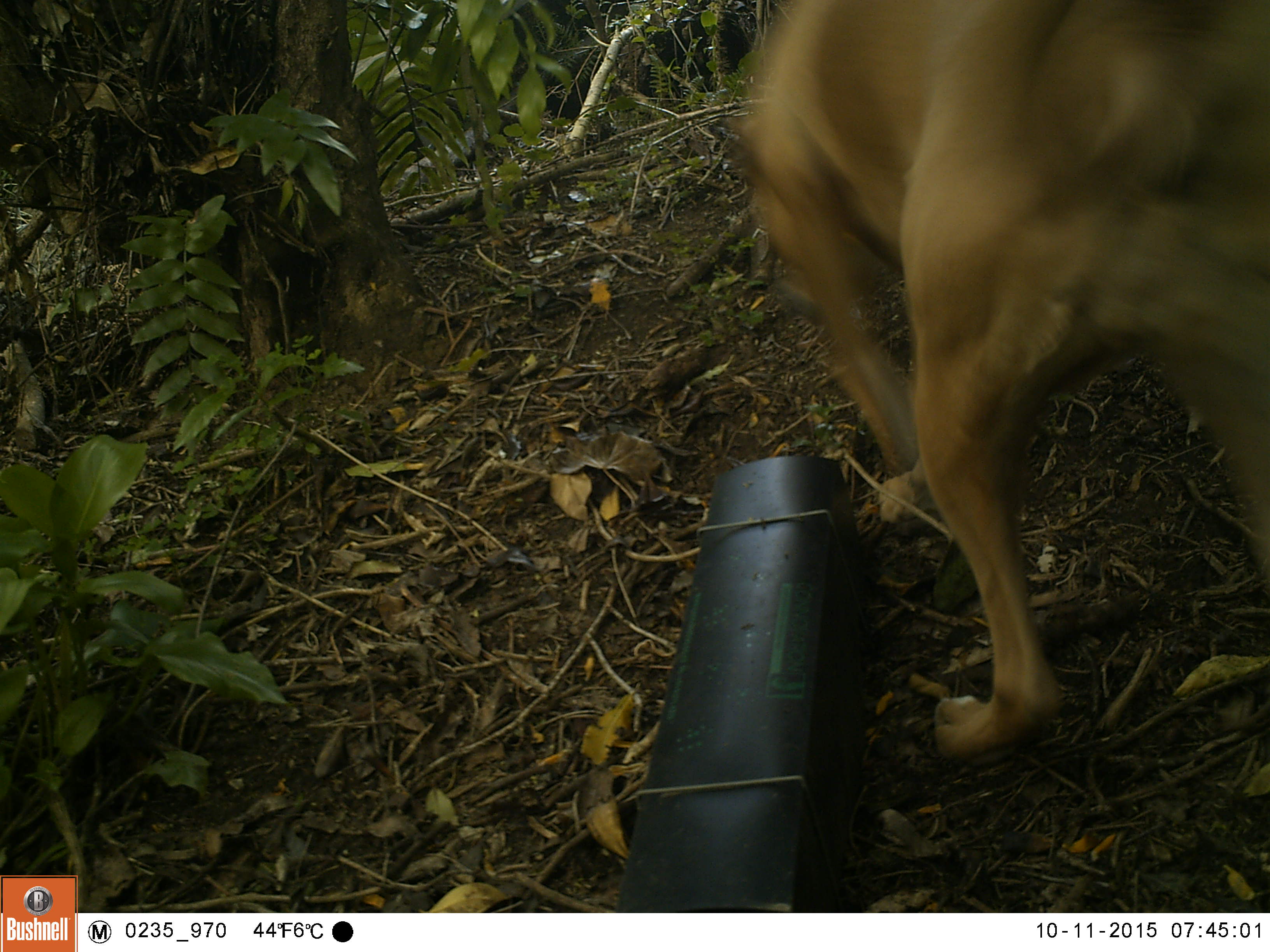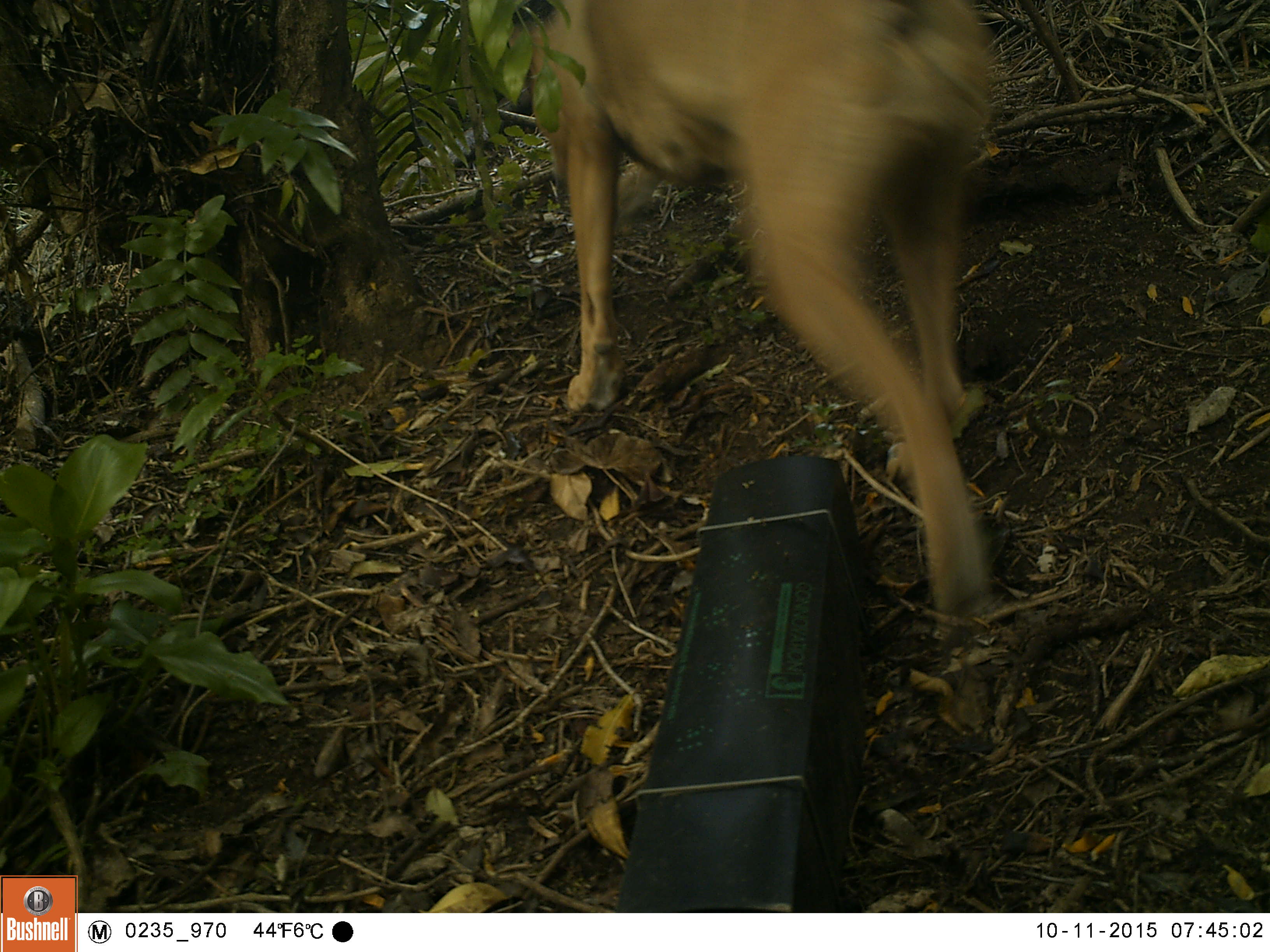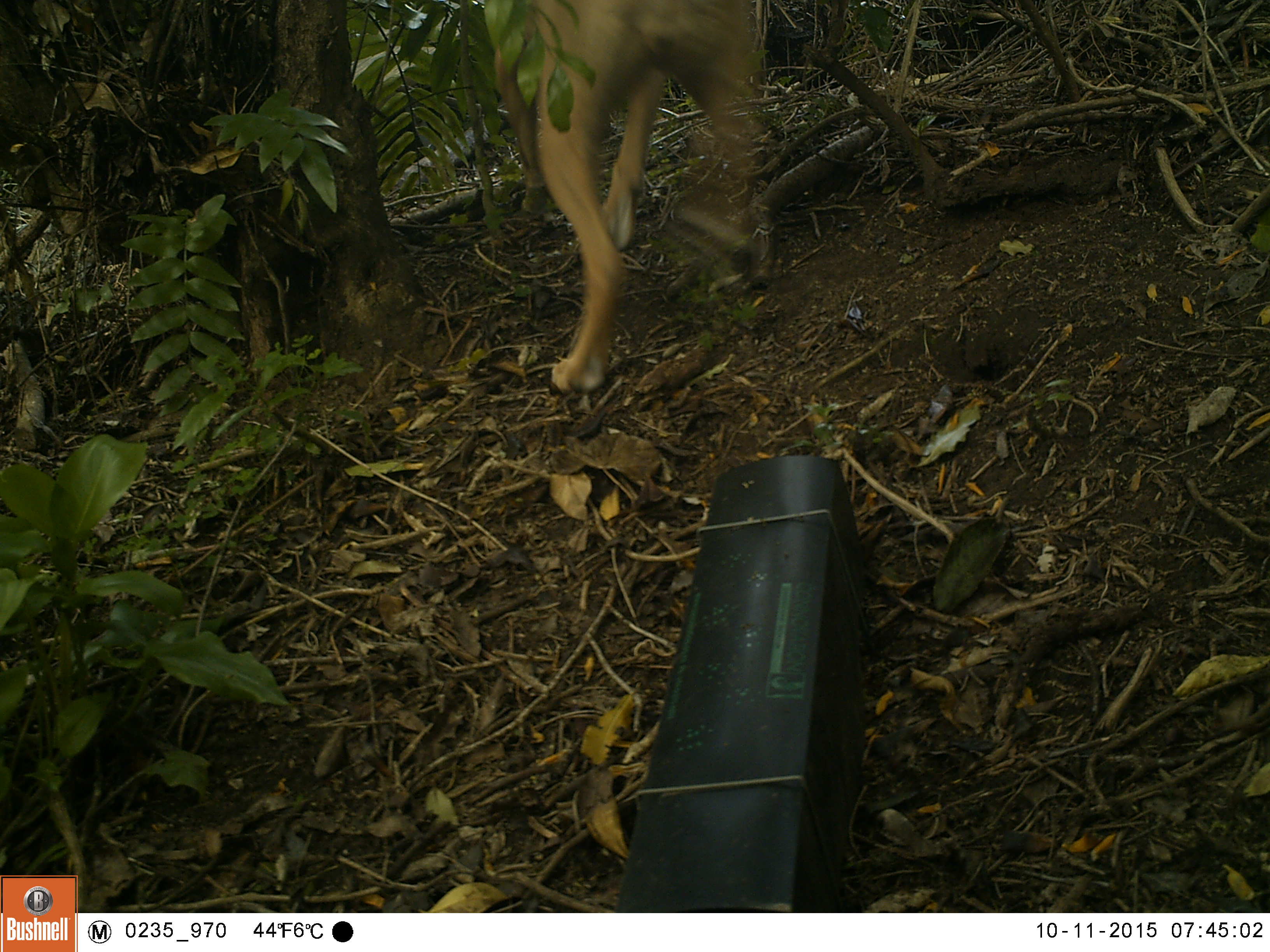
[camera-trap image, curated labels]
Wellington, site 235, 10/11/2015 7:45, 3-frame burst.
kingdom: Animalia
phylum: Chordata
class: Mammalia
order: Carnivora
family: Canidae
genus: Canis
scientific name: Canis familiaris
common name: dog